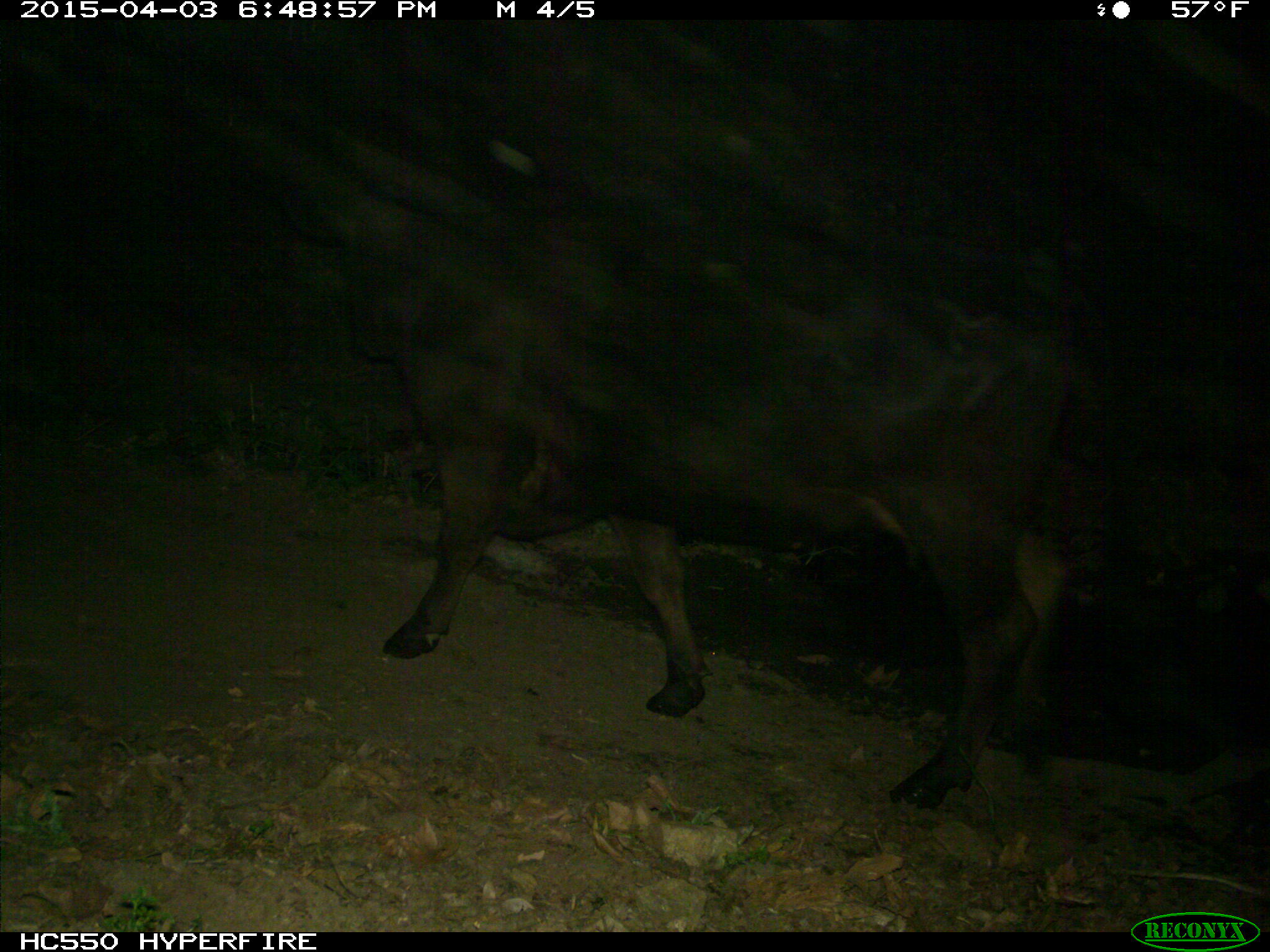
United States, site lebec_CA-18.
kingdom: Animalia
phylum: Chordata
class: Mammalia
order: Artiodactyla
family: Bovidae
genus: Bos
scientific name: Bos taurus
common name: domestic cow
Bos taurus (domestic cow).